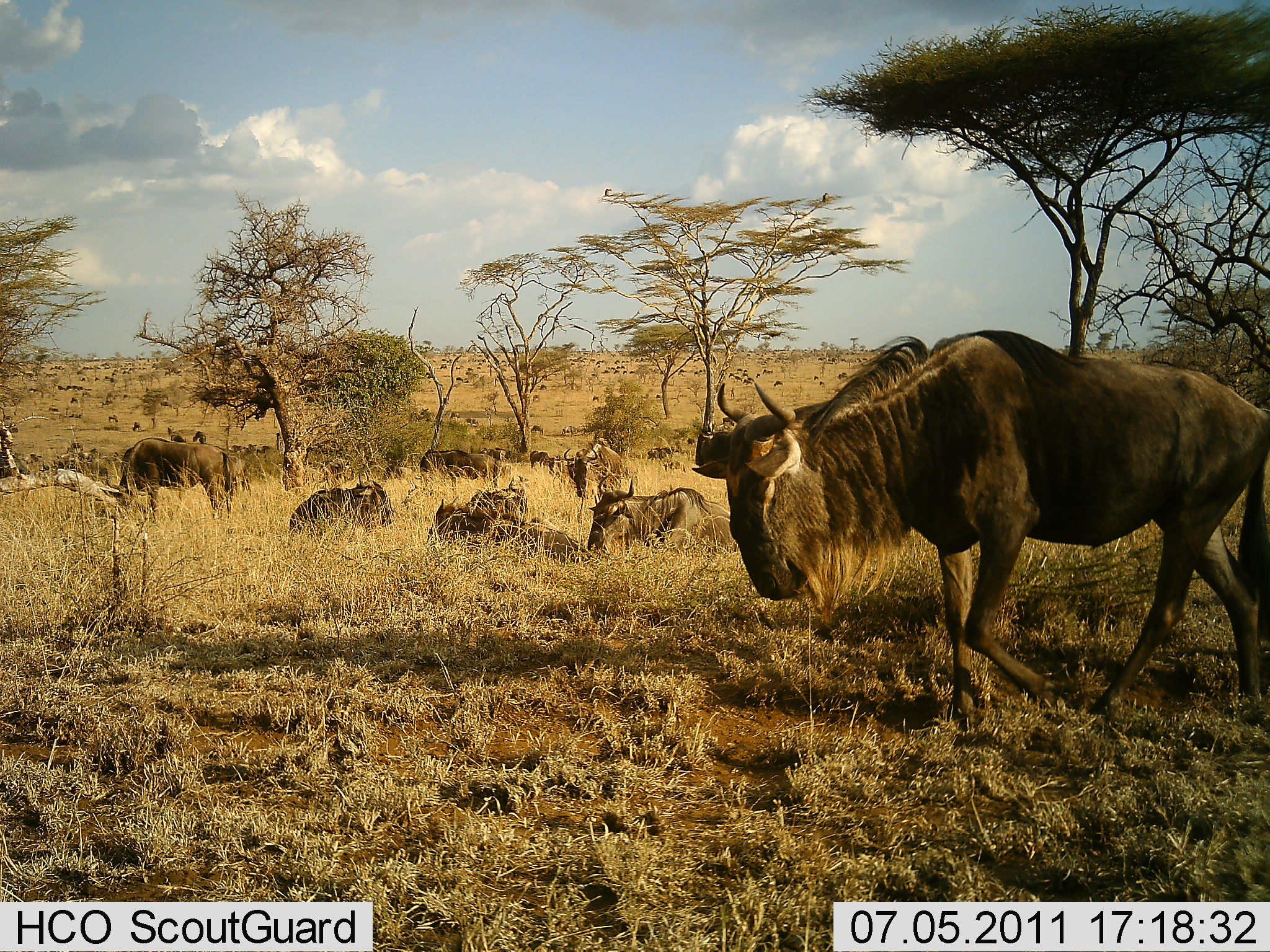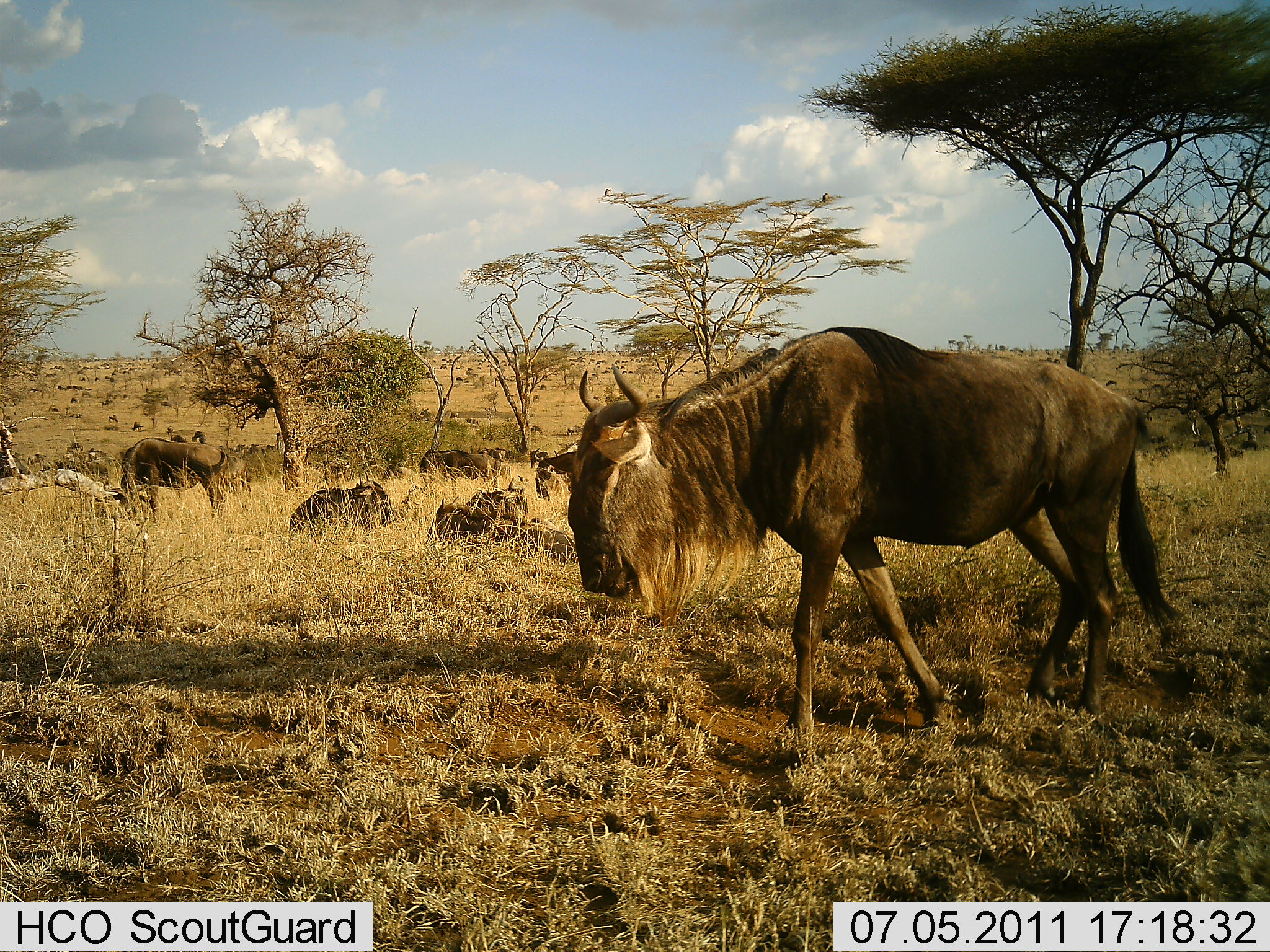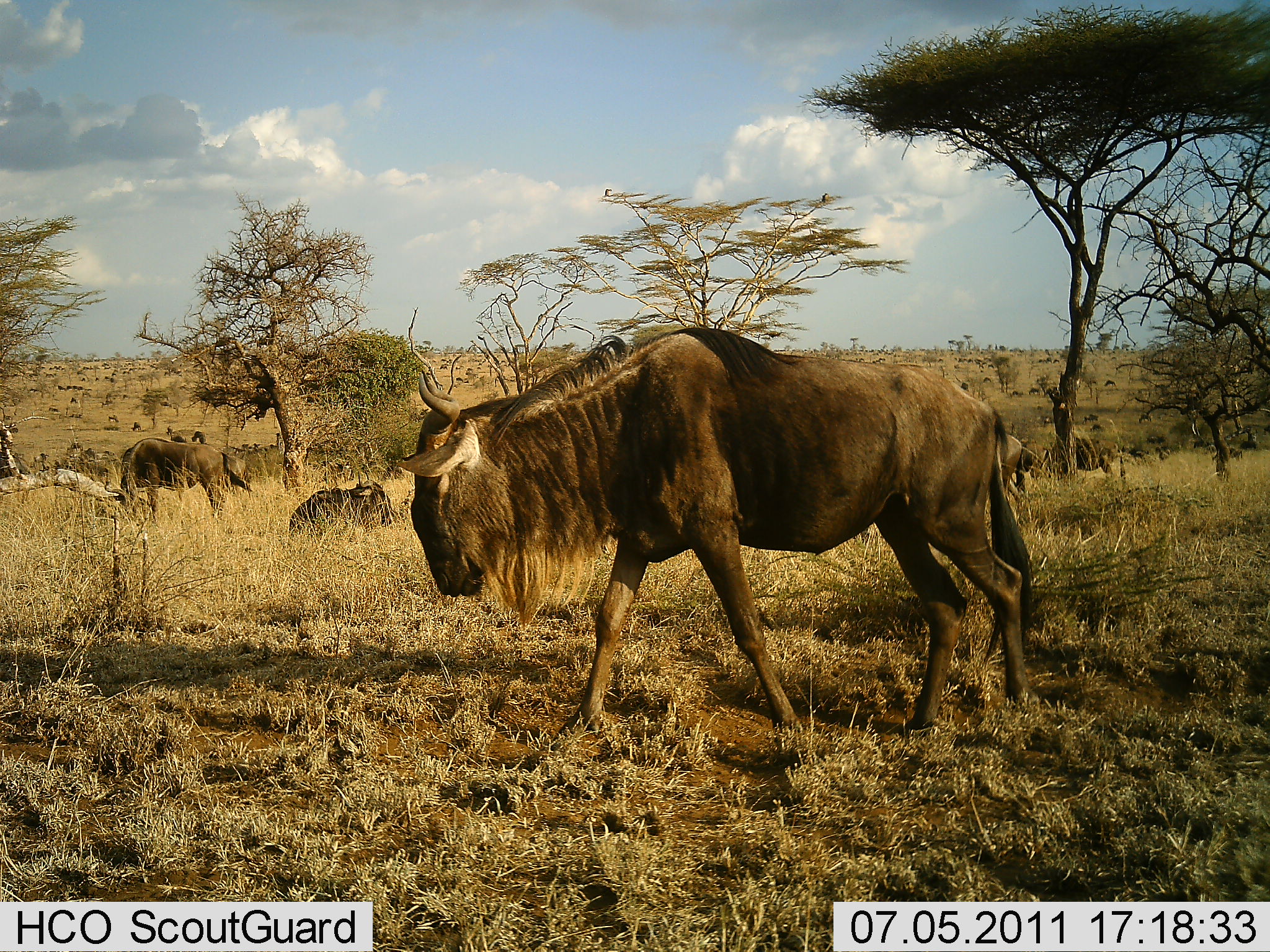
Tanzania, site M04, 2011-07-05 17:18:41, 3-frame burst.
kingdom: Animalia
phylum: Chordata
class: Mammalia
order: Artiodactyla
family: Bovidae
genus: Connochaetes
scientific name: Connochaetes taurinus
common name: blue wildebeest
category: wildebeest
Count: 11-50.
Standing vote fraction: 64%.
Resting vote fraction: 91%.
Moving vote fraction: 91%.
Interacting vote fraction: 0%.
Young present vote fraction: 0%.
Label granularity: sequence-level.